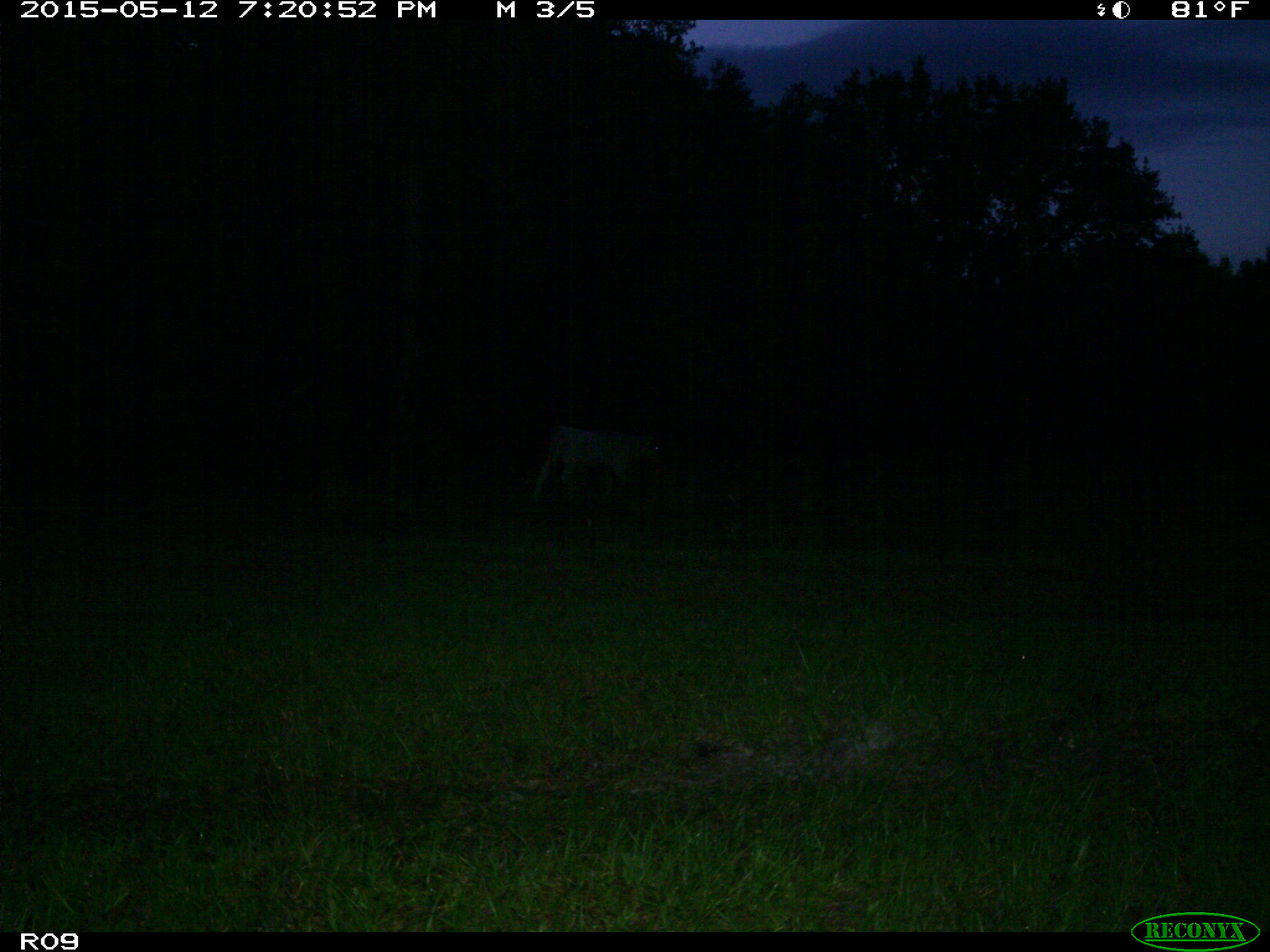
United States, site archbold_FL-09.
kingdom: Animalia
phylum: Chordata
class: Mammalia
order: Artiodactyla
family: Bovidae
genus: Bos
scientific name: Bos taurus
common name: domestic cow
Bos taurus (domestic cow).